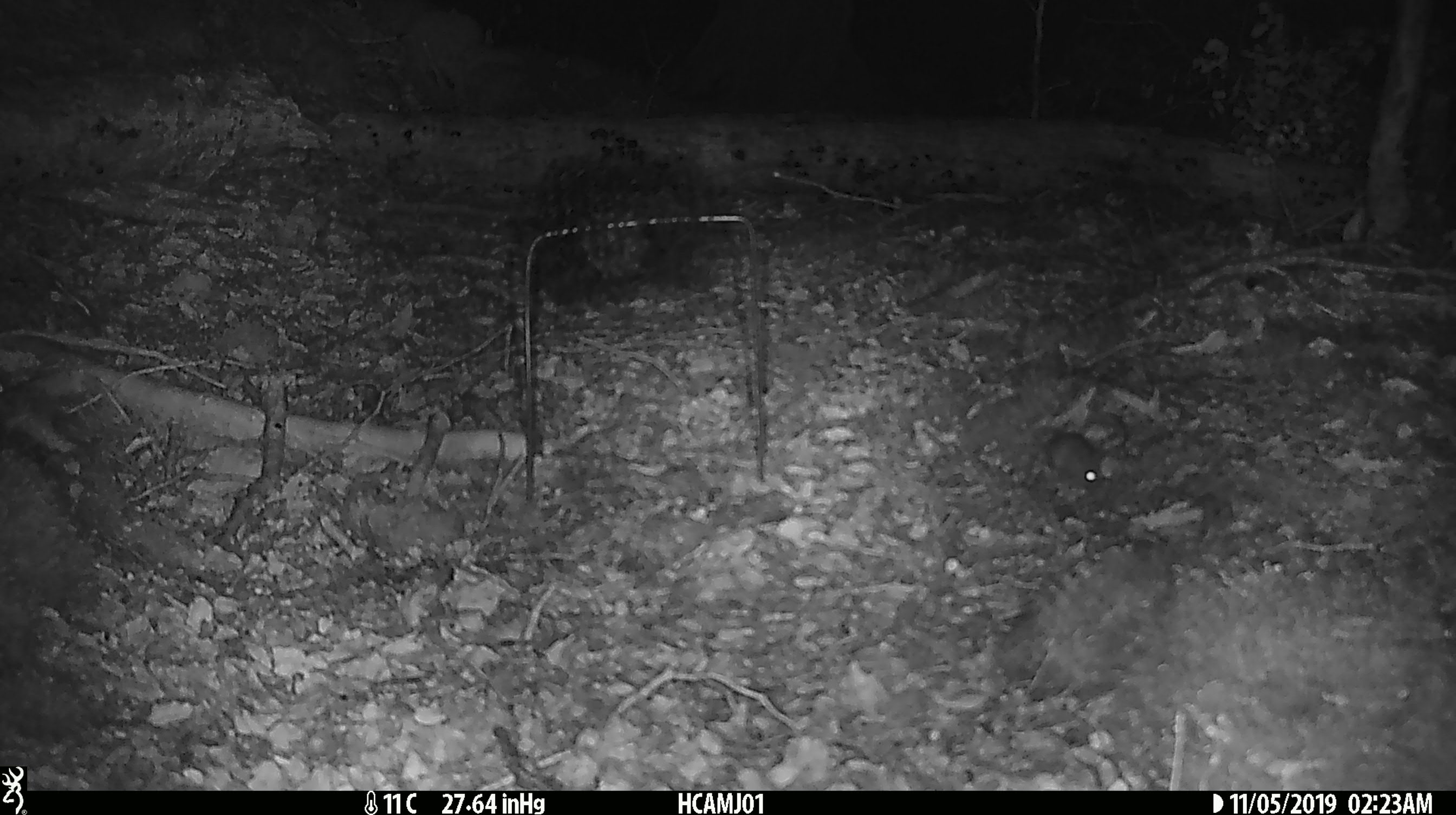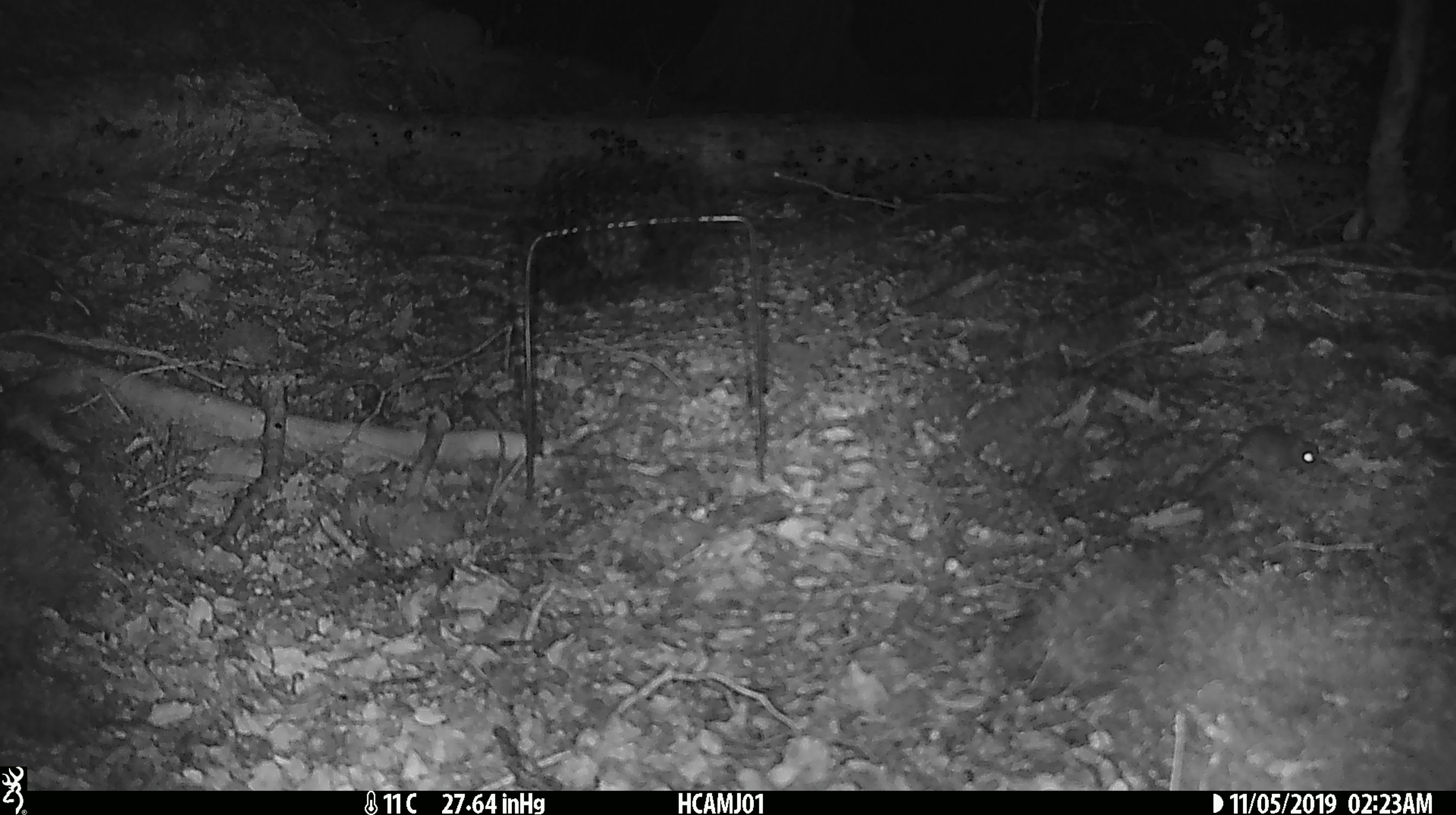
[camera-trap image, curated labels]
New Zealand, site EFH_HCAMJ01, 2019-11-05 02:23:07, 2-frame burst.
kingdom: Animalia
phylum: Chordata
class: Mammalia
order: Rodentia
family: Muridae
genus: Mus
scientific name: Mus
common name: mouse